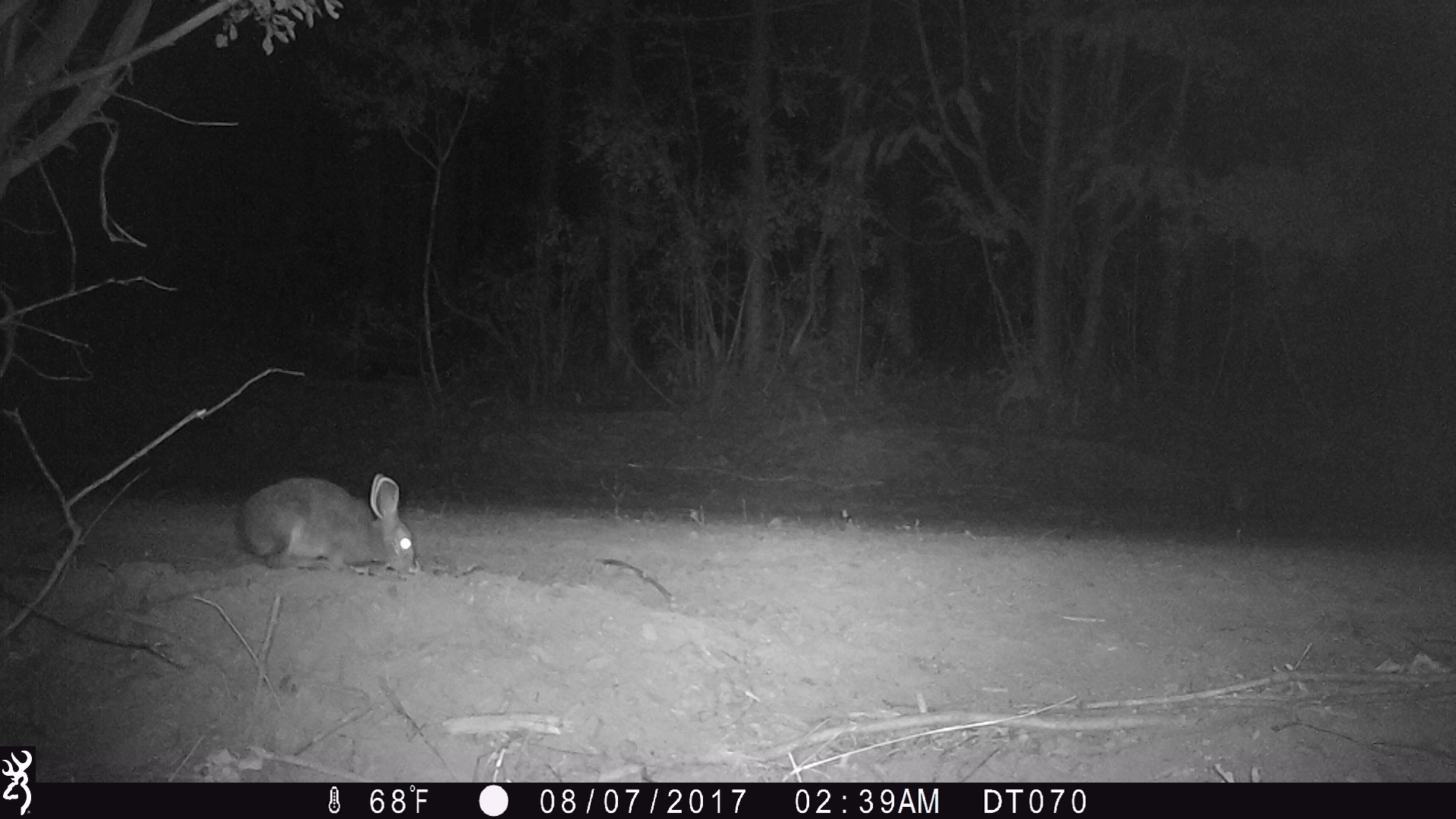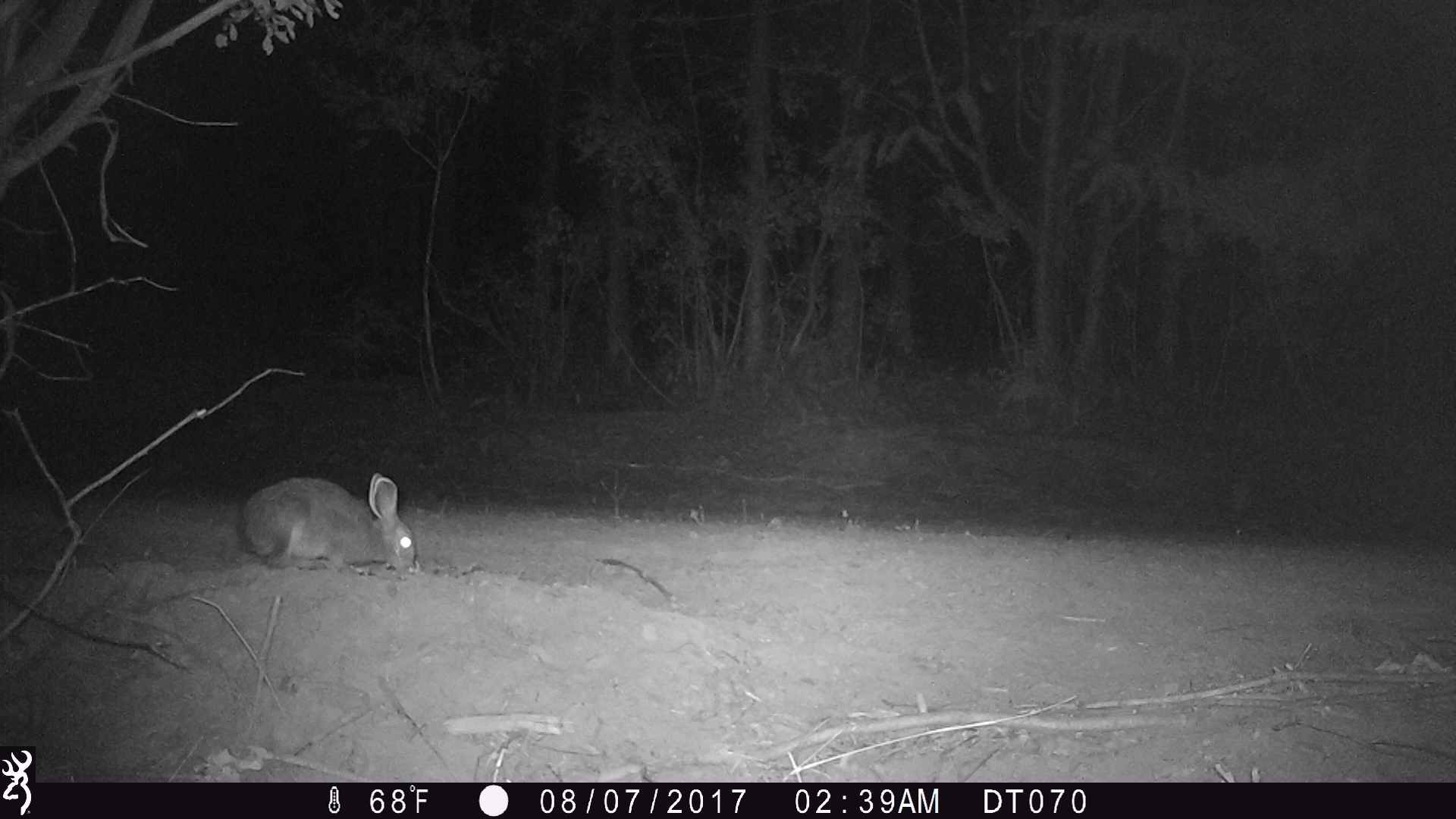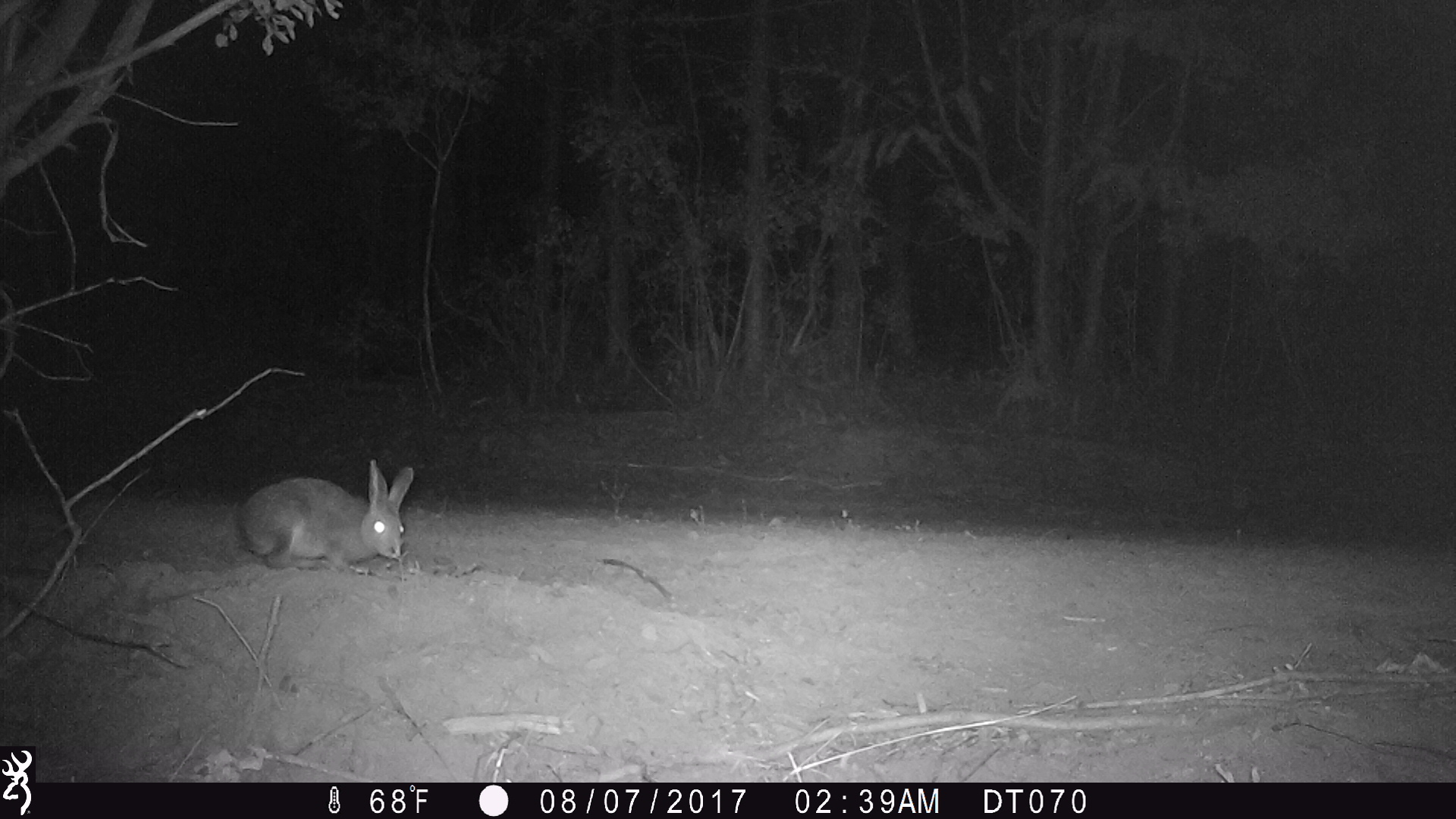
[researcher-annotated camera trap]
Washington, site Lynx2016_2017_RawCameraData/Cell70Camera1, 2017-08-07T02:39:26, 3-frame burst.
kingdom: Animalia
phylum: Chordata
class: Mammalia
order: Lagomorpha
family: Leporidae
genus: Lepus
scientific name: Lepus americanus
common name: snowshoe hare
Lepus americanus (snowshoe hare). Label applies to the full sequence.